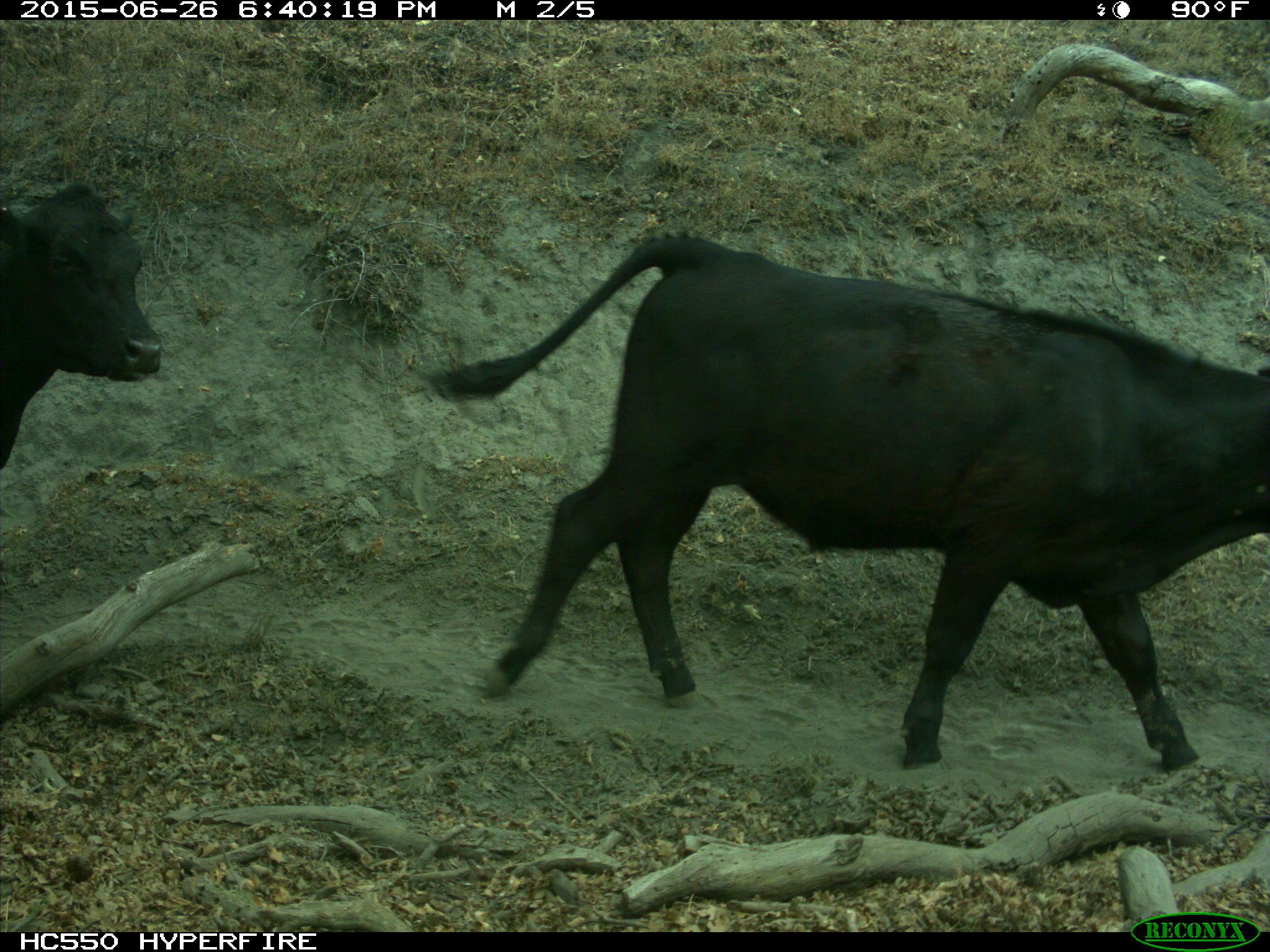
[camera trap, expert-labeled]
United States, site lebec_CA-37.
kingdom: Animalia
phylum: Chordata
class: Mammalia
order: Artiodactyla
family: Bovidae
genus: Bos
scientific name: Bos taurus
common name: domestic cow